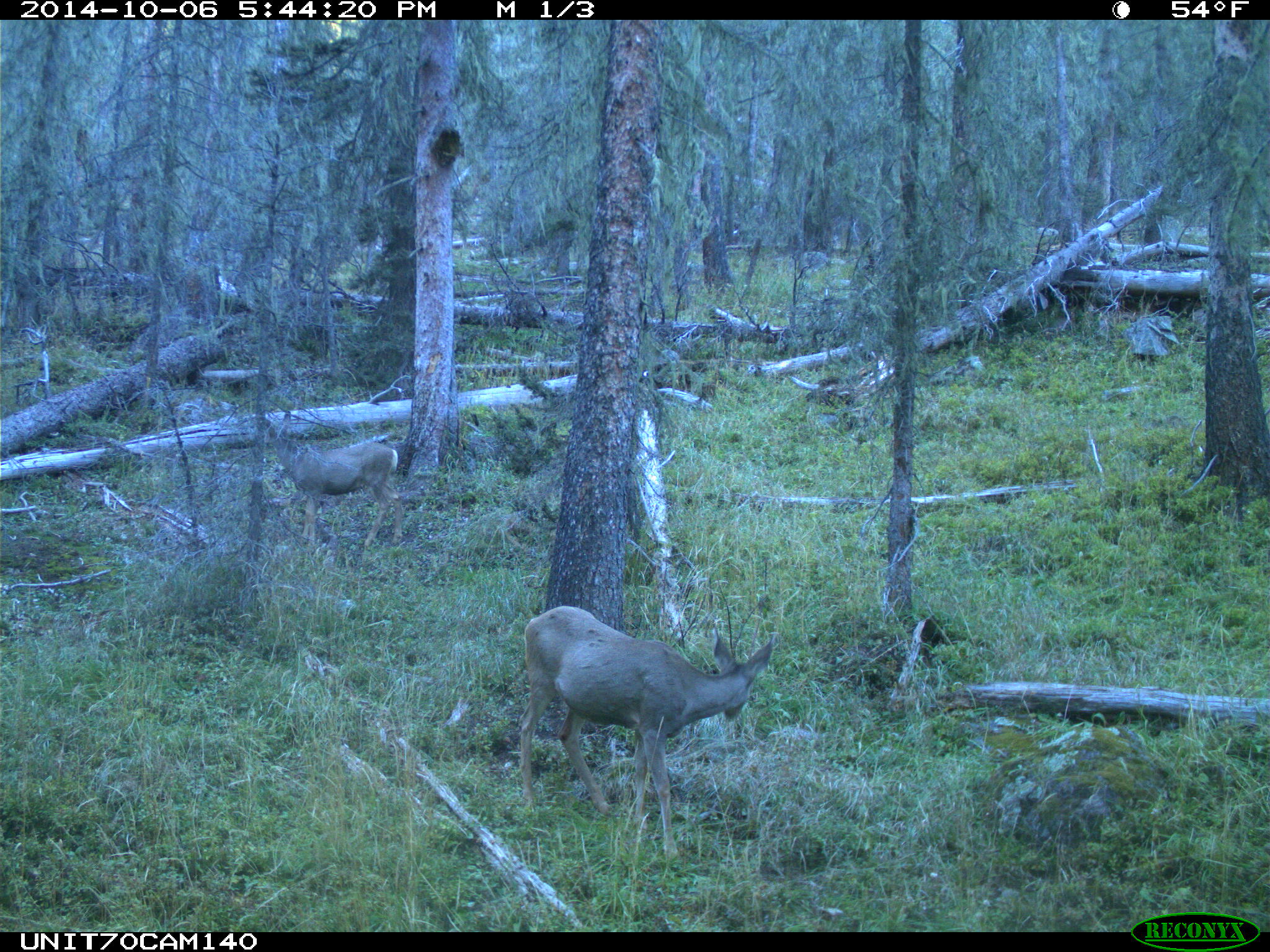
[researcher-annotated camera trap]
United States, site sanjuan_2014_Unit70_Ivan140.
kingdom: Animalia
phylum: Chordata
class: Mammalia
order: Artiodactyla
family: Cervidae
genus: Odocoileus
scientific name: Odocoileus hemionus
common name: mule deer